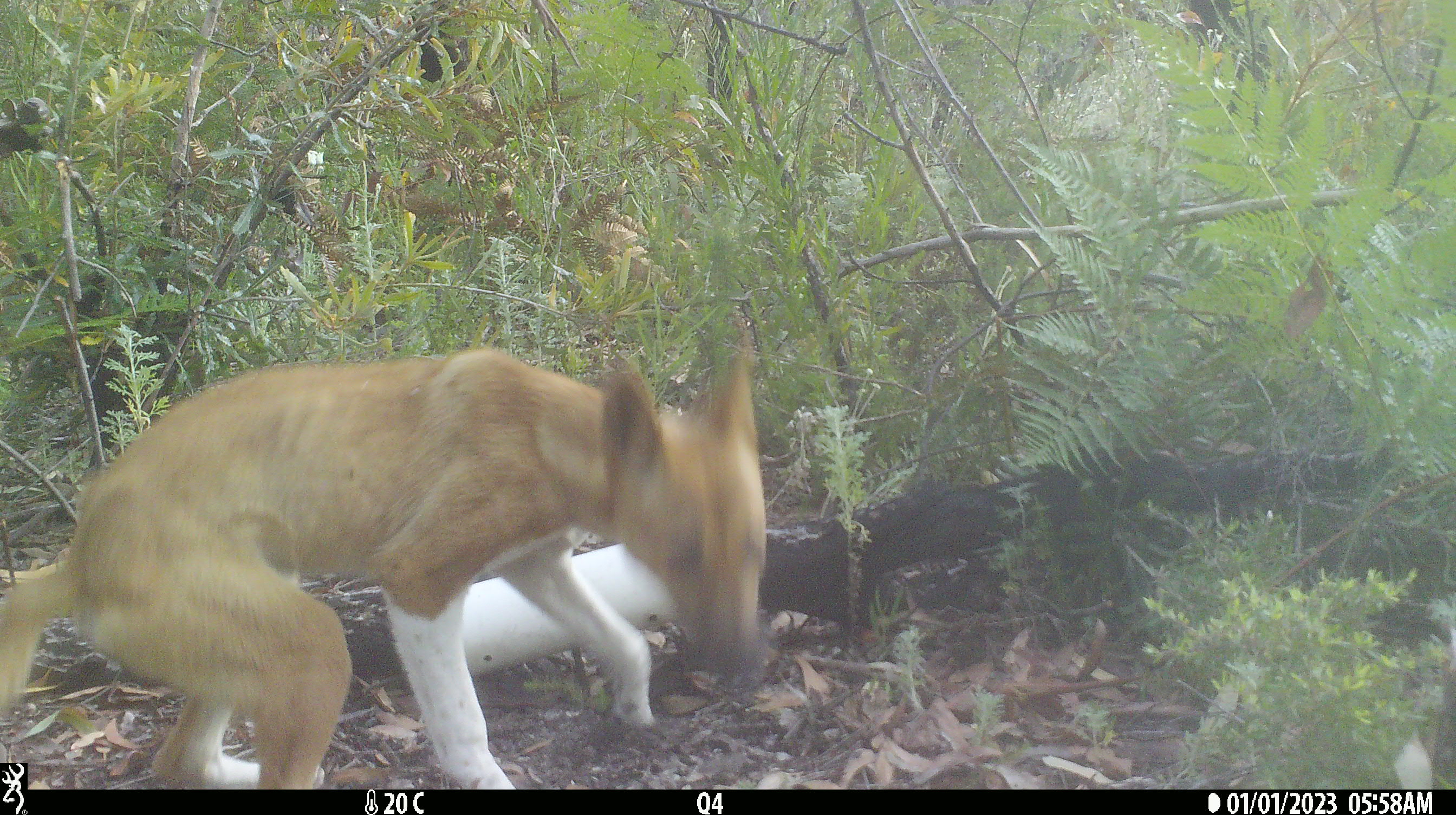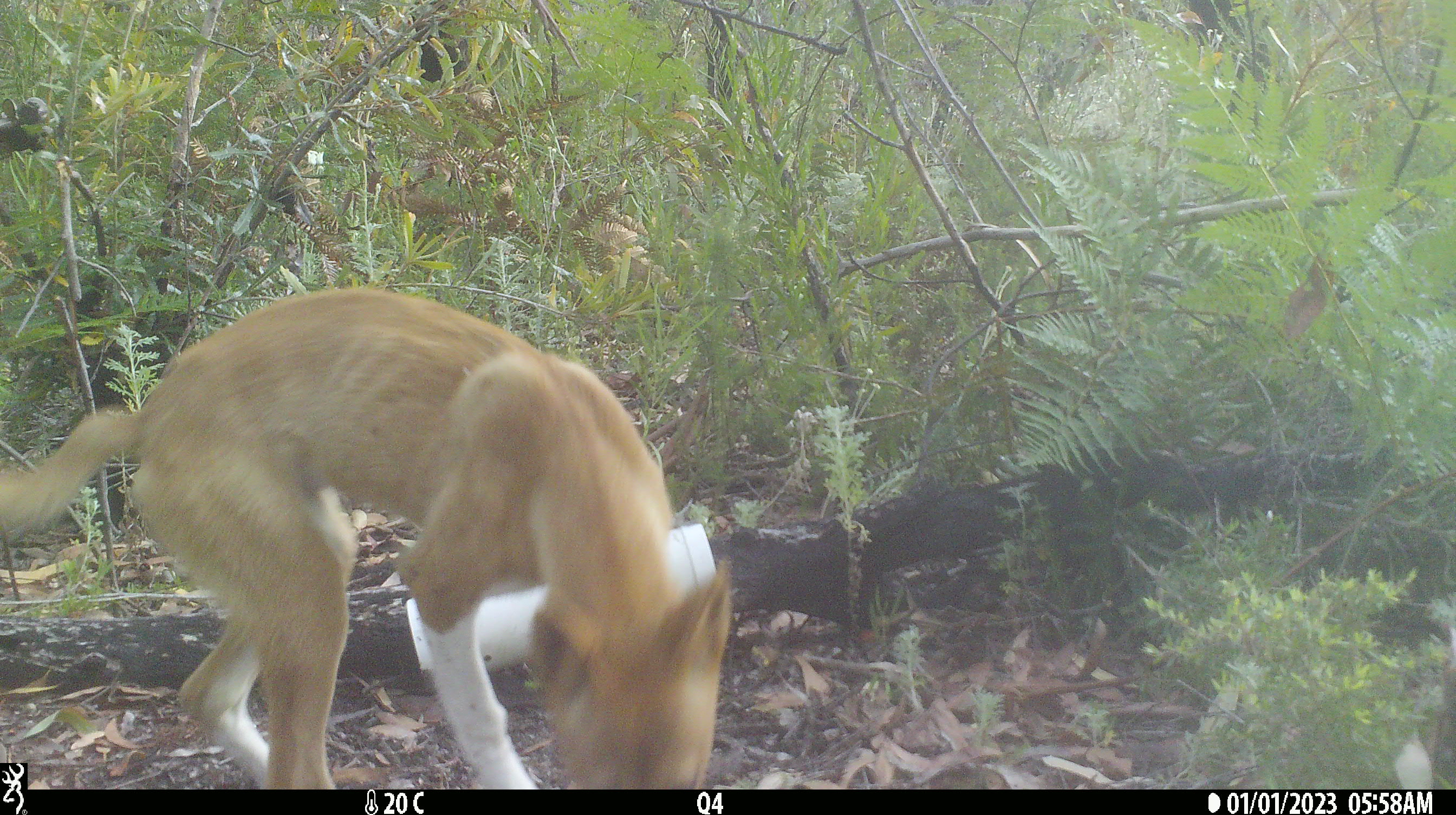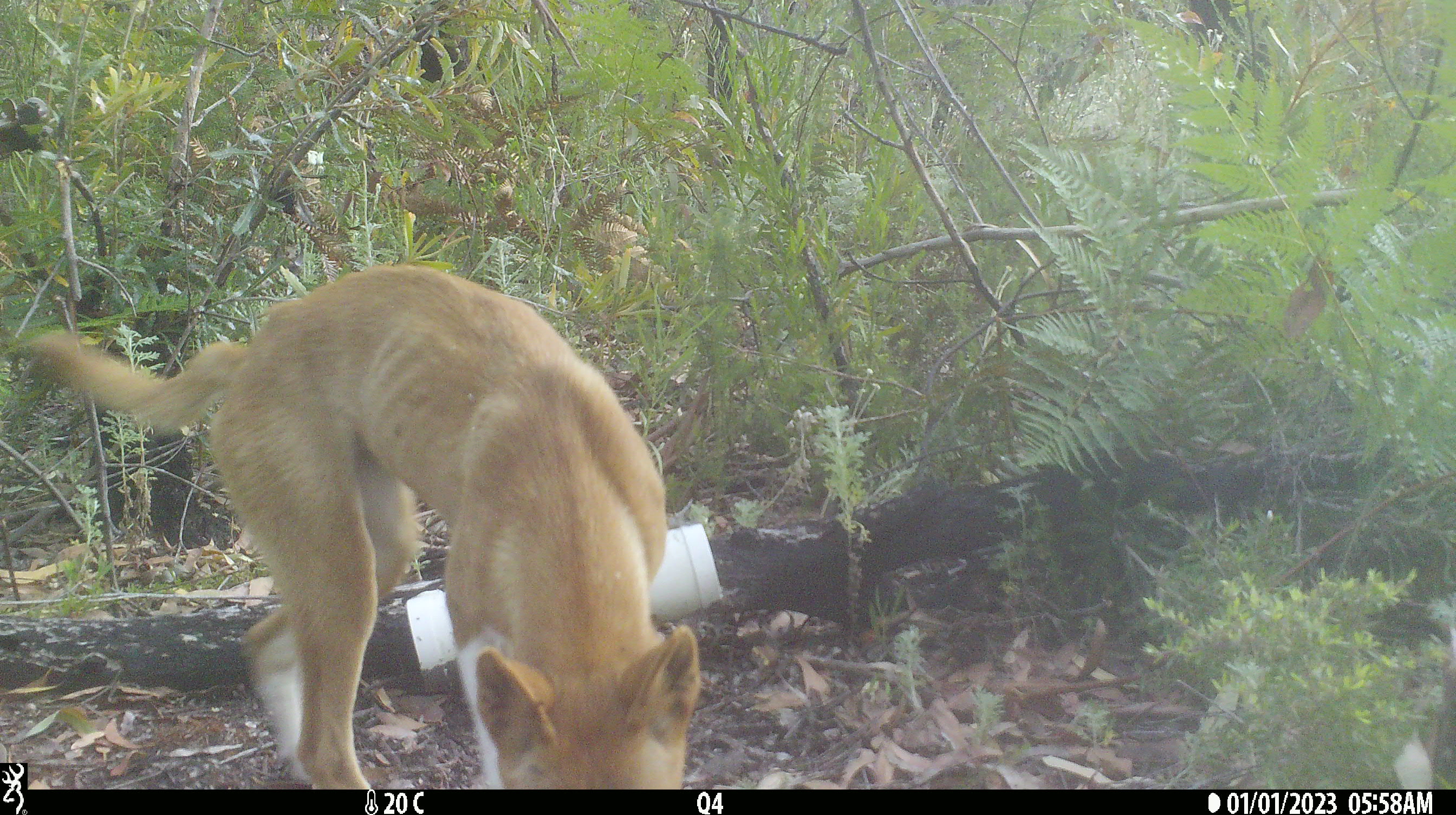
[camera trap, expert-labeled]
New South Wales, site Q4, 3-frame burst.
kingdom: Animalia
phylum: Chordata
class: Mammalia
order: Carnivora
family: Canidae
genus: Canis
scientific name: Canis familiaris dingo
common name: dingo